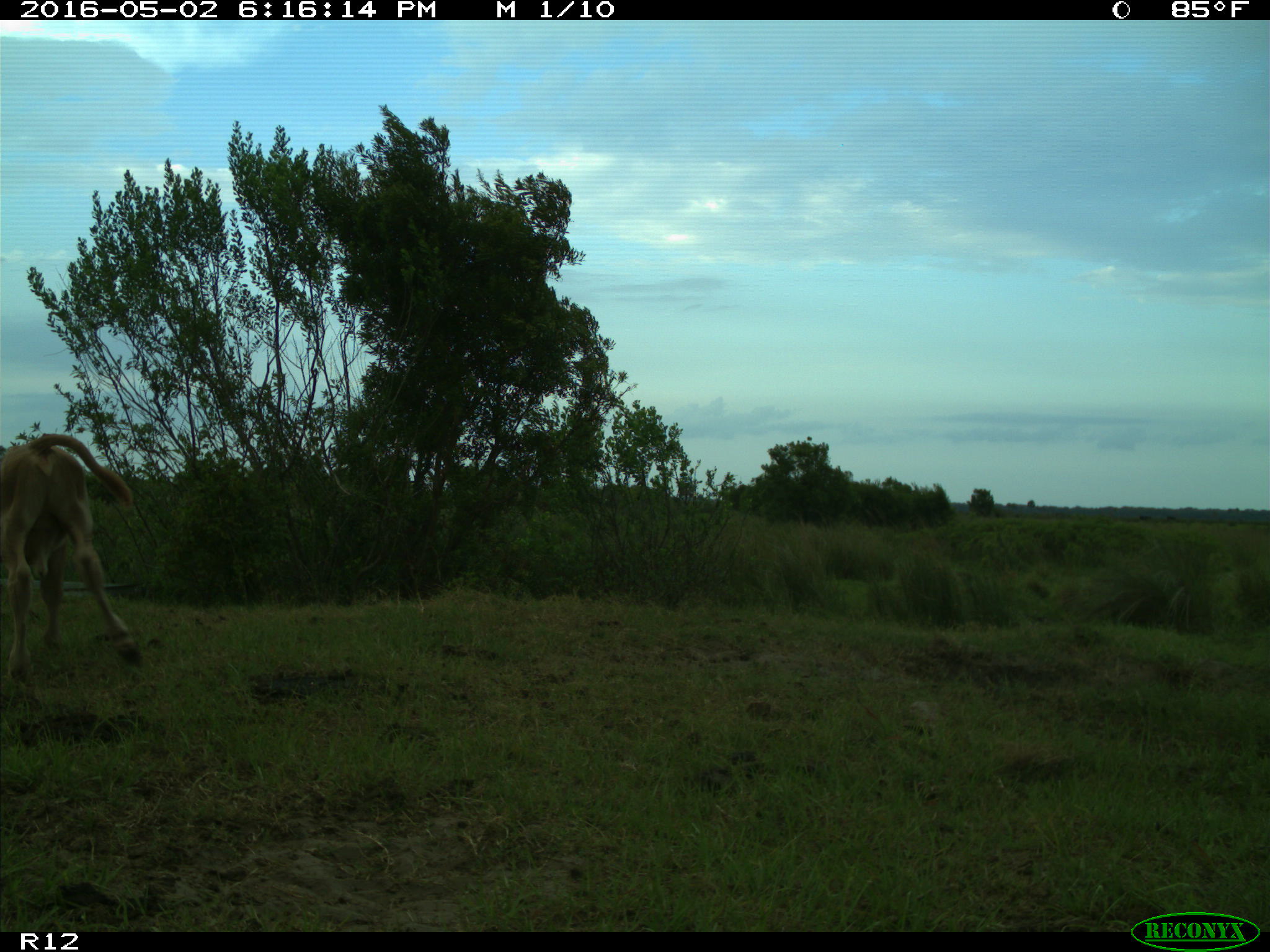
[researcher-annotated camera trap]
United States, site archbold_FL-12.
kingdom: Animalia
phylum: Chordata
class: Mammalia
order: Artiodactyla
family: Bovidae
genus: Bos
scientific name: Bos taurus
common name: domestic cow